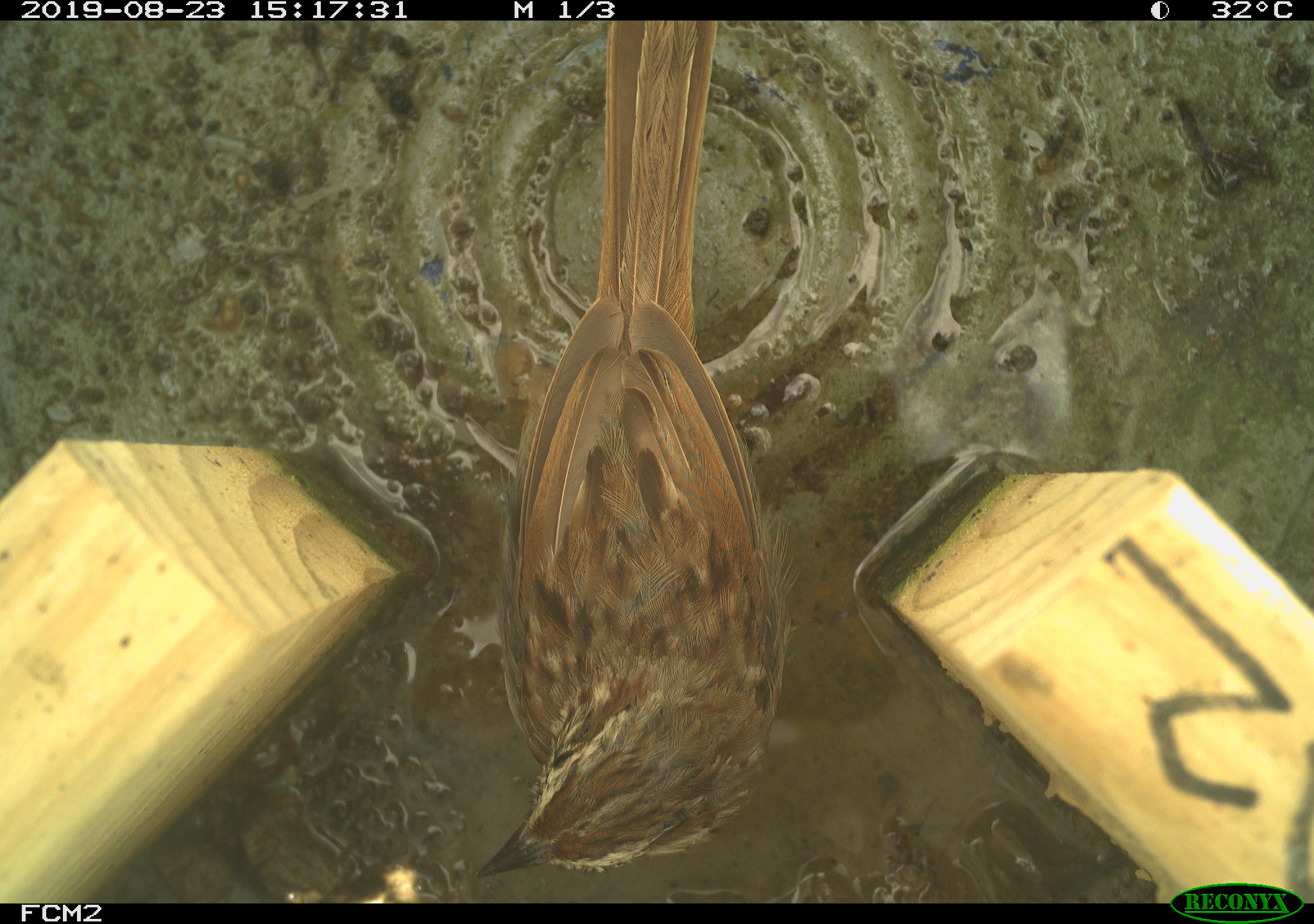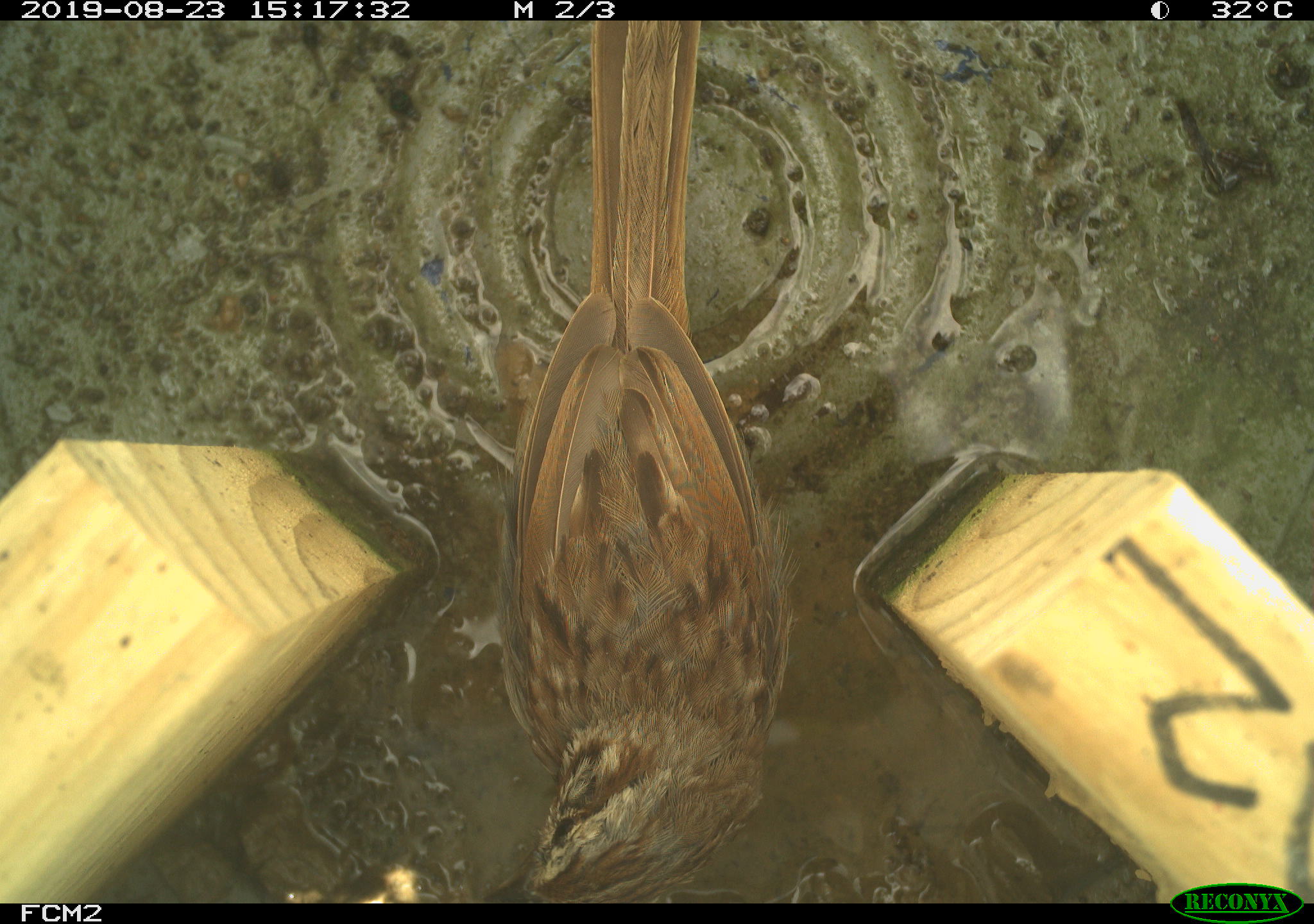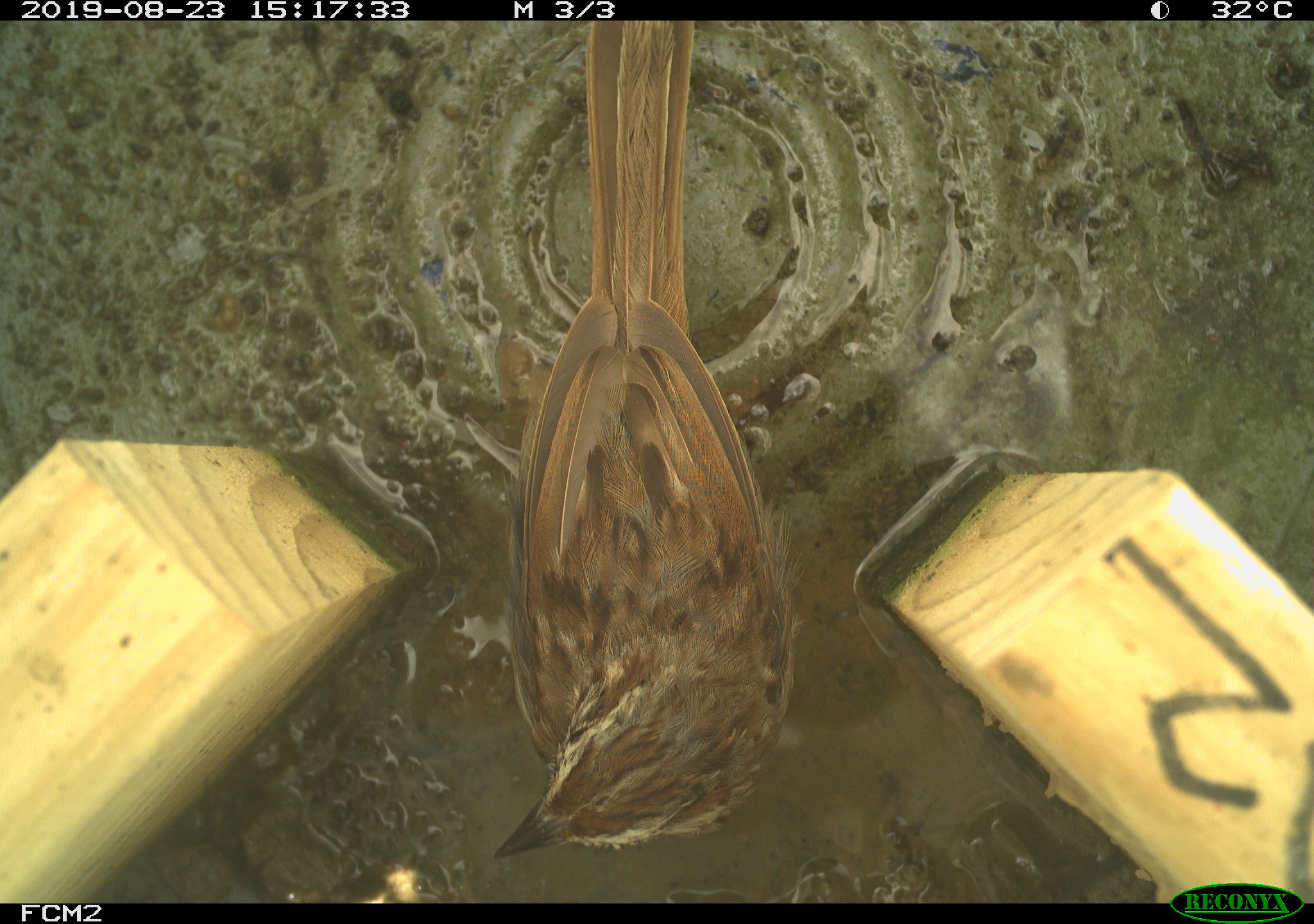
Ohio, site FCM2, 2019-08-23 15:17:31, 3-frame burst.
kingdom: Animalia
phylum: Chordata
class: Aves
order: Passeriformes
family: Passerellidae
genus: Melospiza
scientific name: Melospiza melodia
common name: song sparrow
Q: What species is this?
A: Song sparrow (Melospiza melodia).